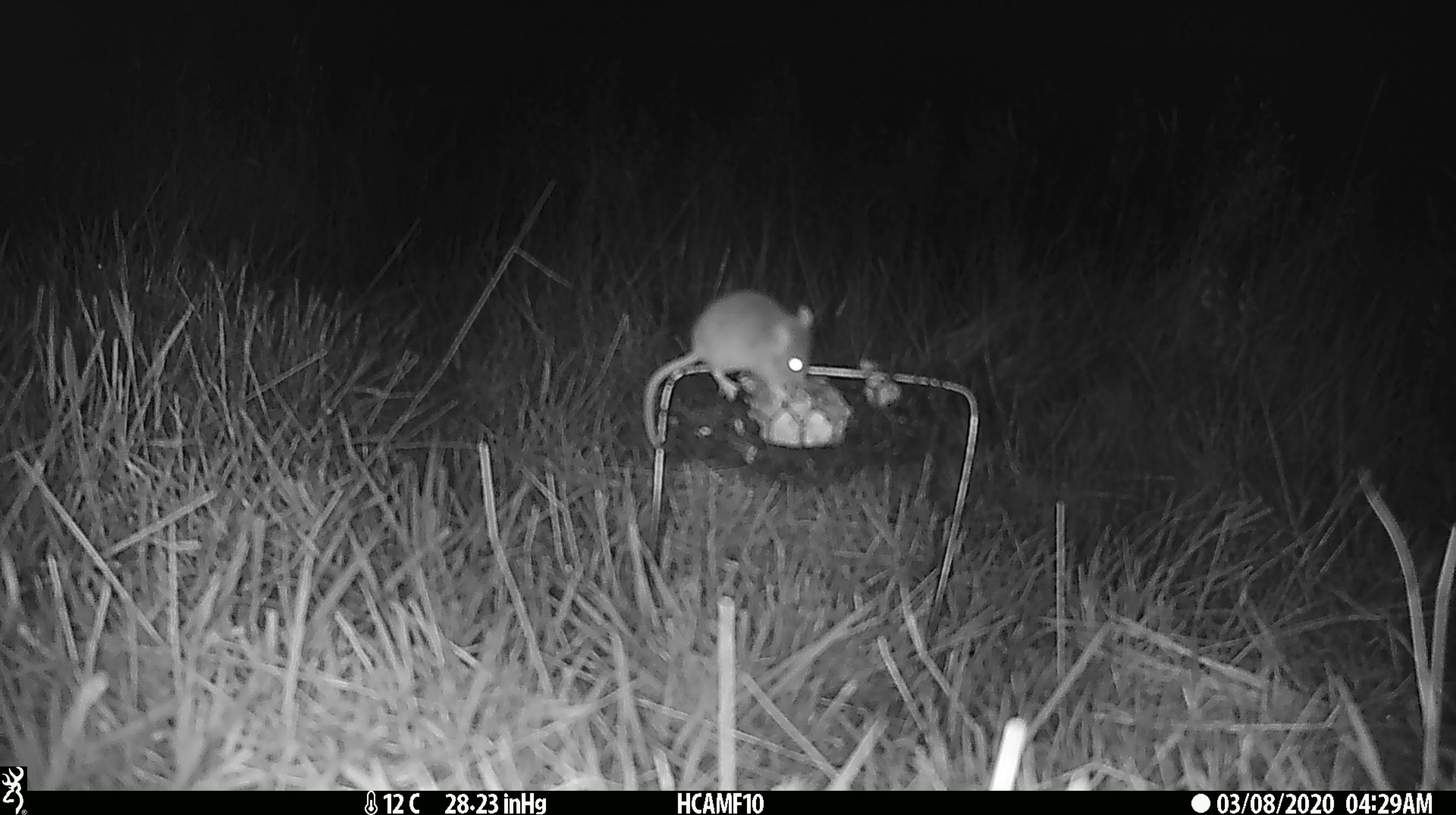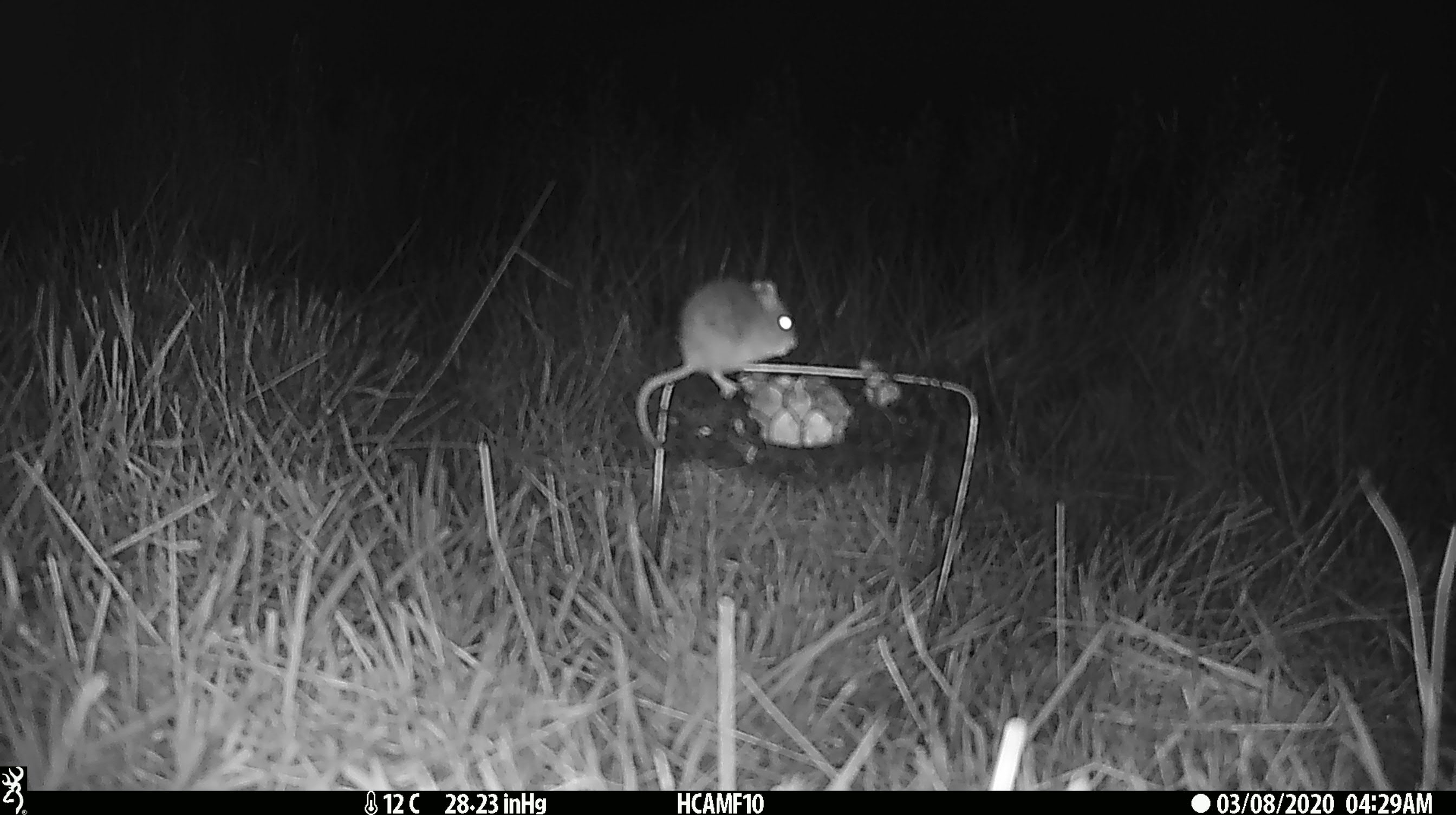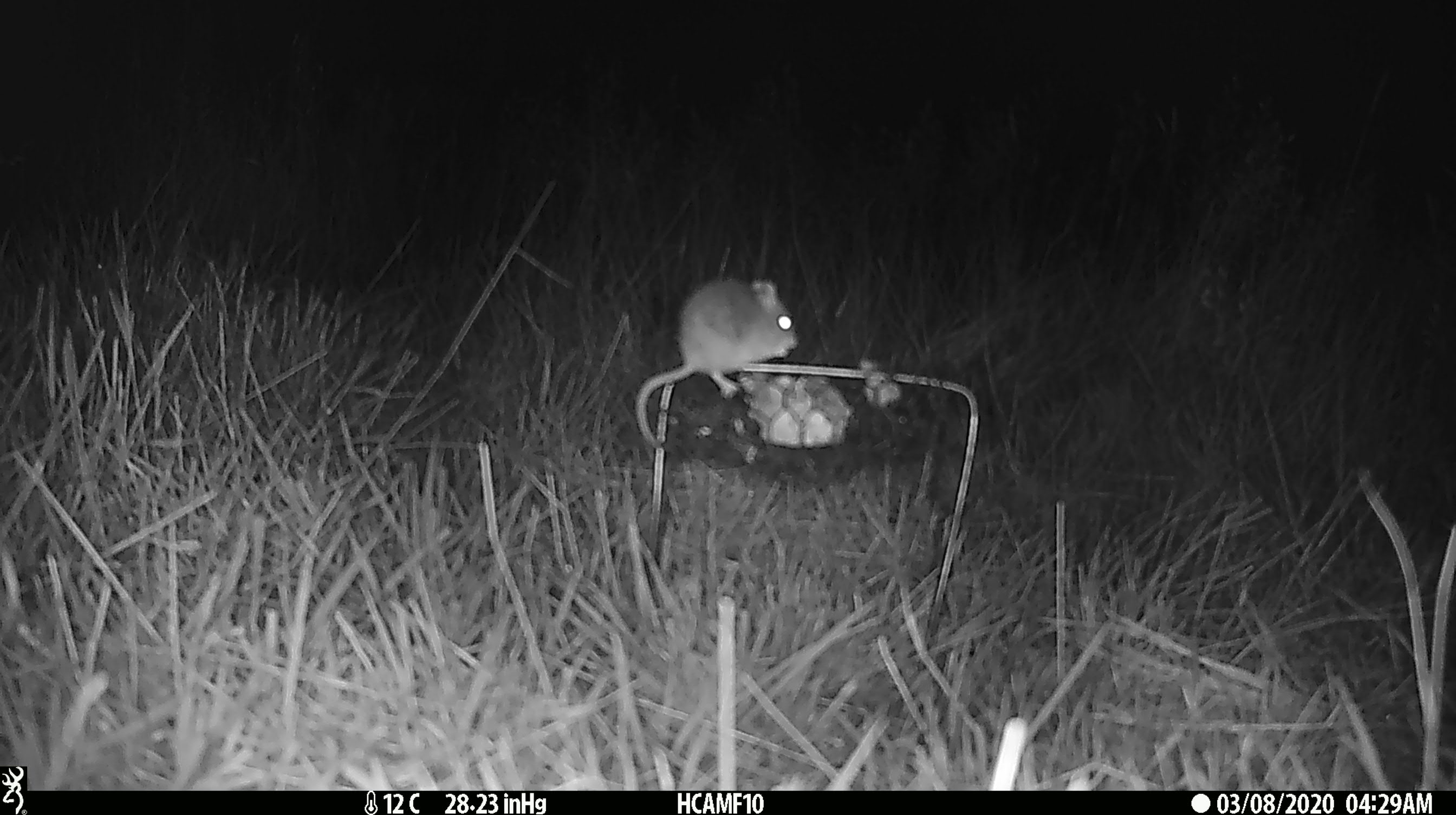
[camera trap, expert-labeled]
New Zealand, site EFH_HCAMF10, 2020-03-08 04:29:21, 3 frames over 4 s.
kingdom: Animalia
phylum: Chordata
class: Mammalia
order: Rodentia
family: Muridae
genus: Mus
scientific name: Mus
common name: mouse